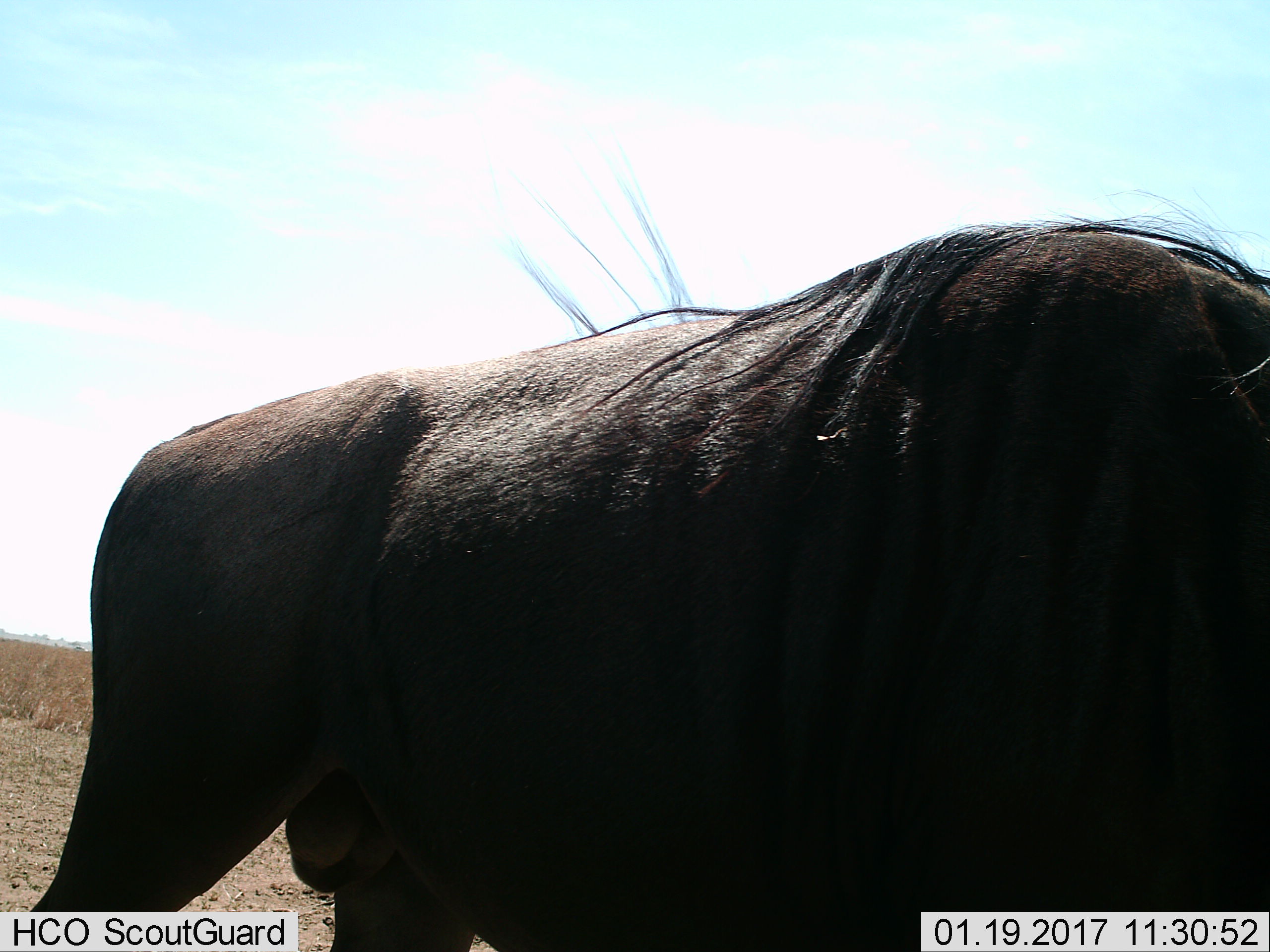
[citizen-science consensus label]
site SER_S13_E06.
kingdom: Animalia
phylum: Chordata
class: Mammalia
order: Artiodactyla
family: Bovidae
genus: Connochaetes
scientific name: Connochaetes taurinus taurinus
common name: blue wildebeest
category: wildebeestblue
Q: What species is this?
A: Wildebeestblue (blue wildebeest) (Connochaetes taurinus taurinus).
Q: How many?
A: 1.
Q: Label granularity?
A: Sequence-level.